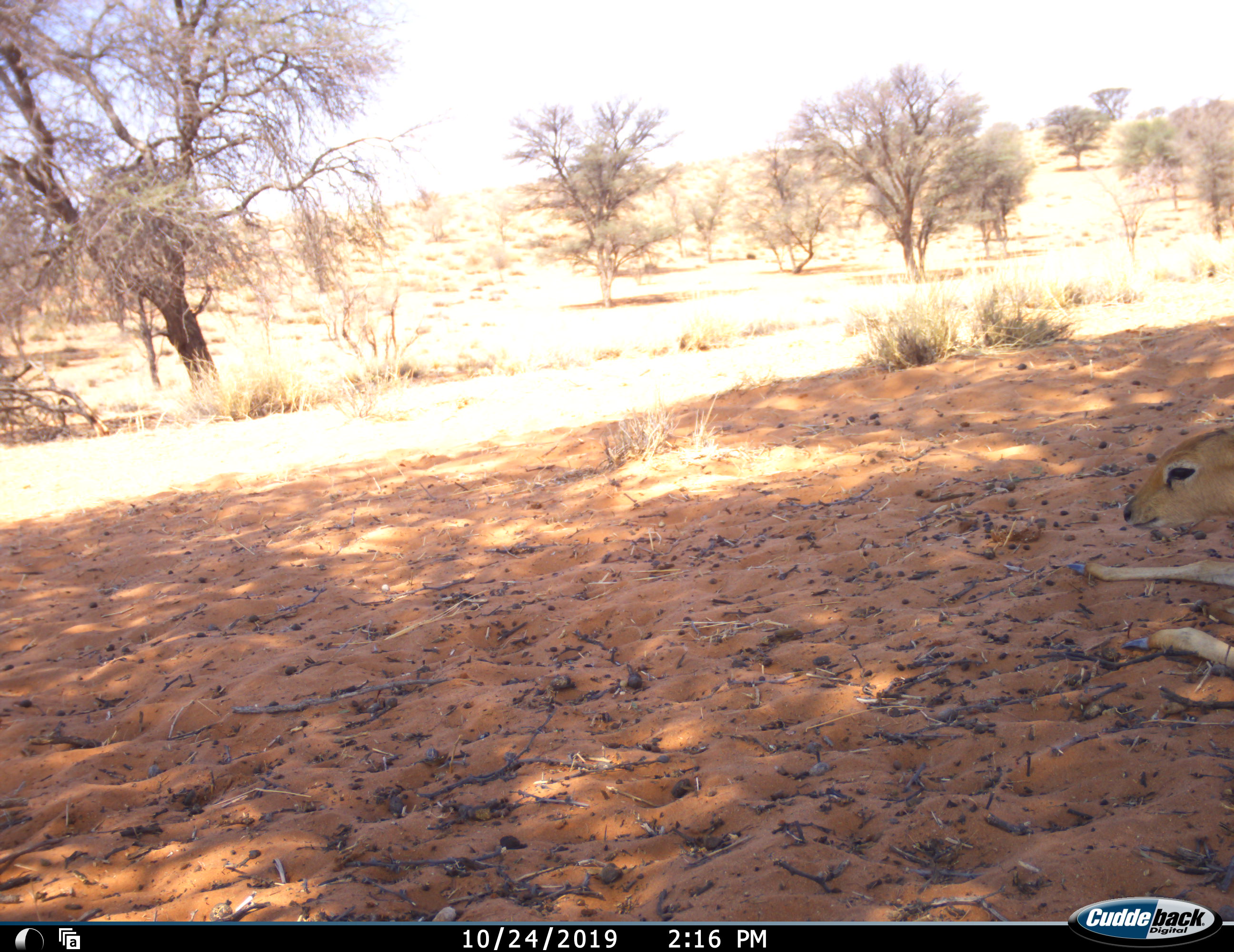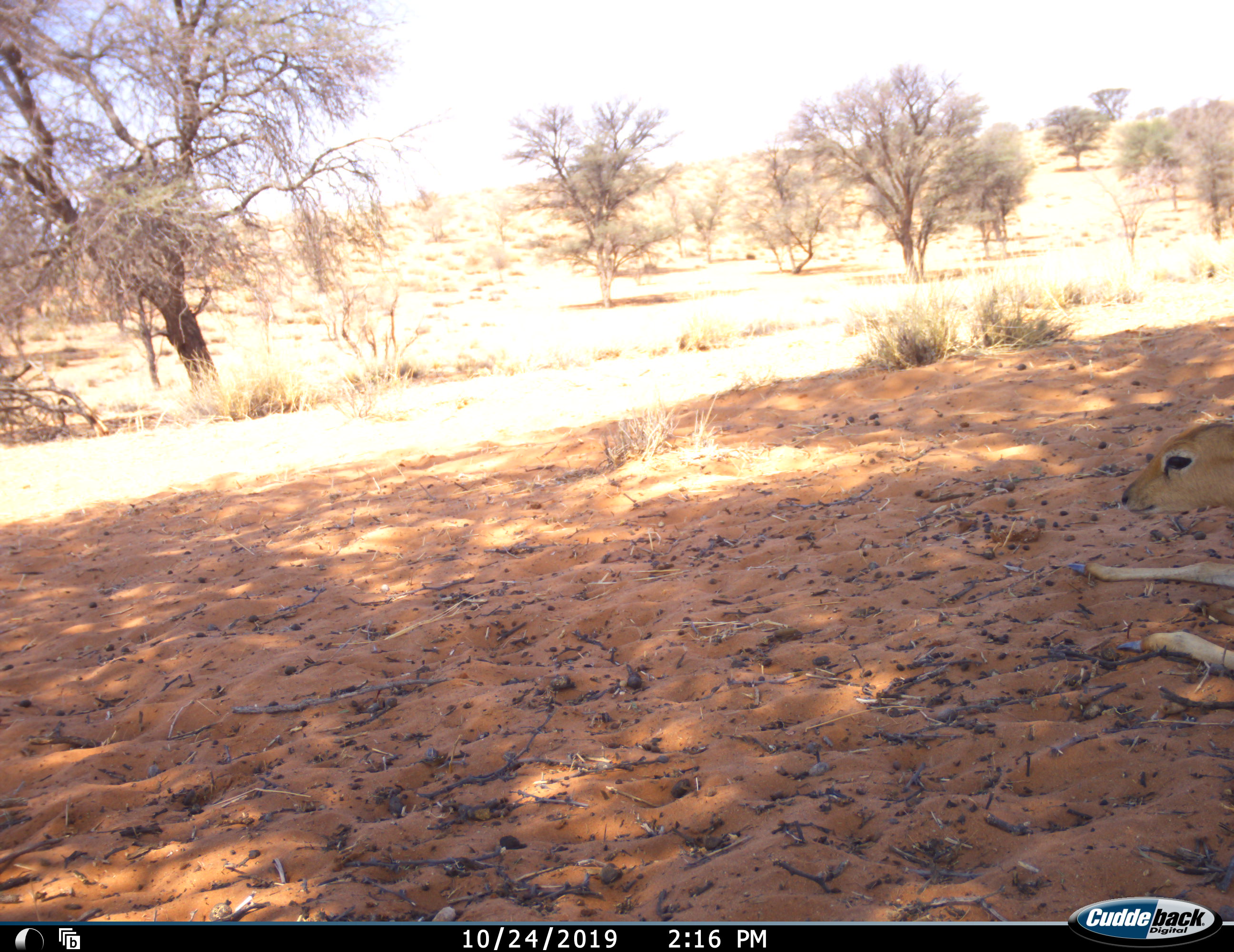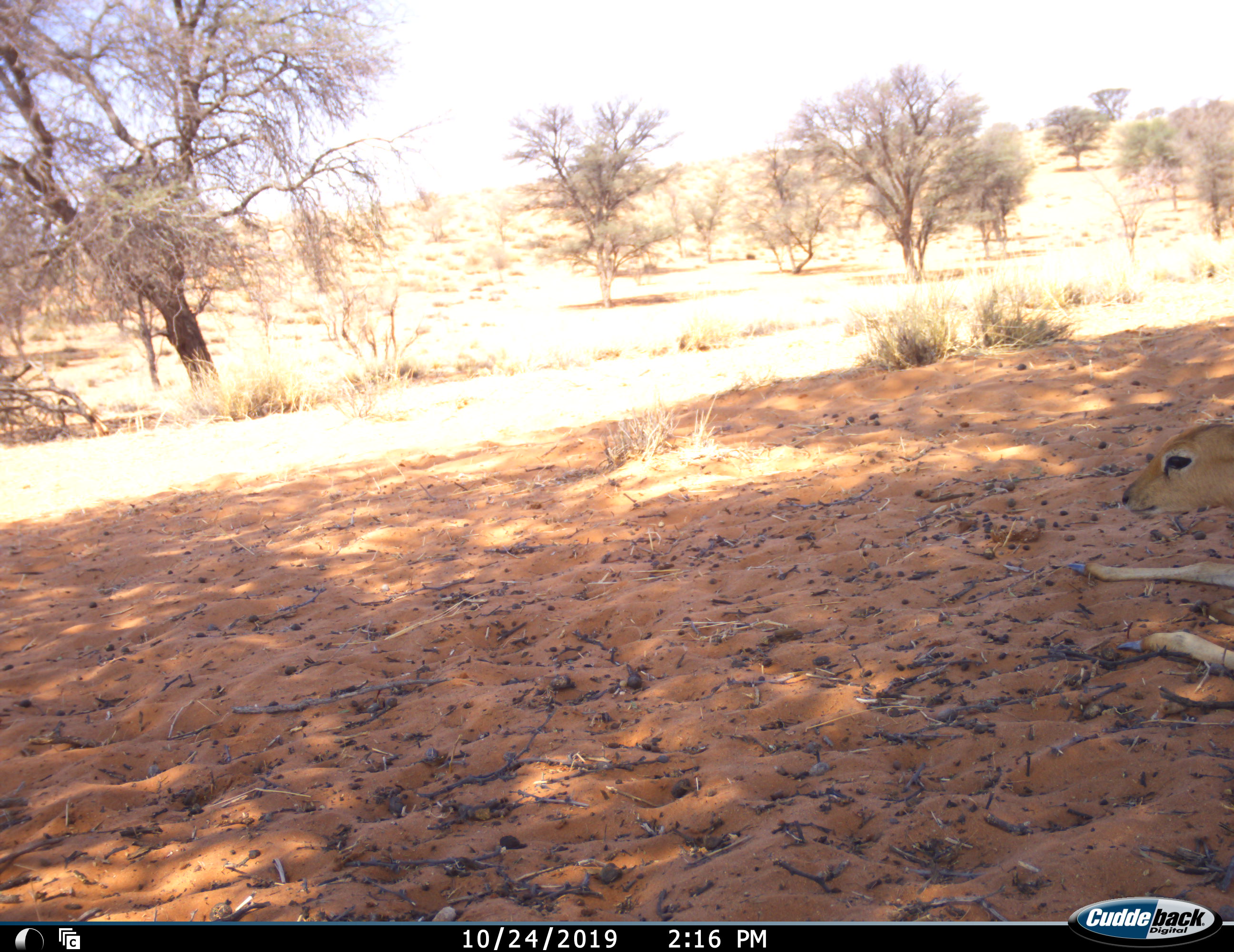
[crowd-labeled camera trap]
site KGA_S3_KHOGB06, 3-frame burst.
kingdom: Animalia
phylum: Chordata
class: Mammalia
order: Artiodactyla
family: Bovidae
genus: Raphicerus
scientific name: Raphicerus campestris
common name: steenbok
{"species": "steenbok (Raphicerus campestris)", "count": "1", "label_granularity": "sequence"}